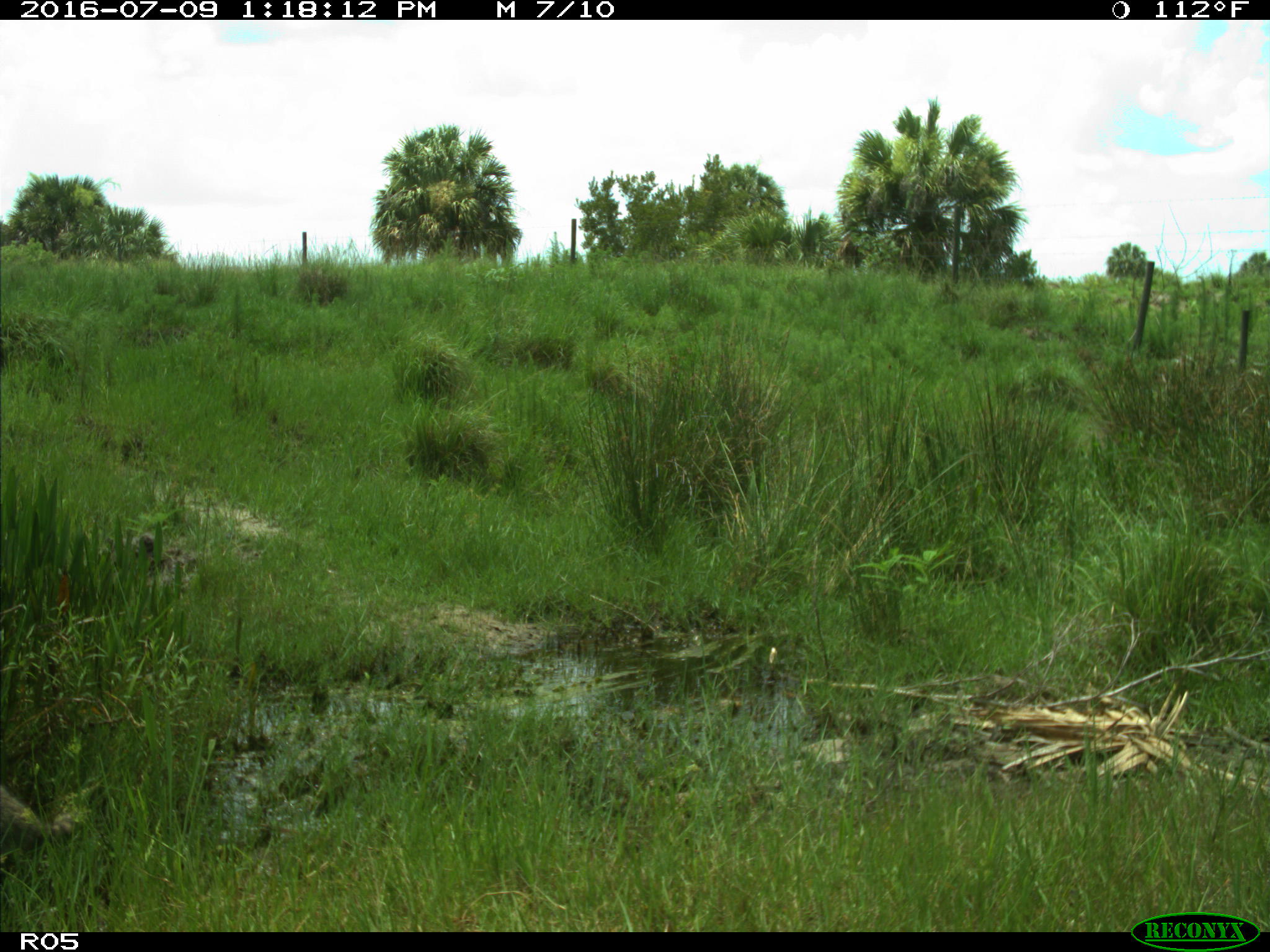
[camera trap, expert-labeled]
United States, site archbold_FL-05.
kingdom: Animalia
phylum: Chordata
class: Mammalia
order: Carnivora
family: Procyonidae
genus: Procyon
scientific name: Procyon lotor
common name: common raccoon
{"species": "Procyon lotor (common raccoon)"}